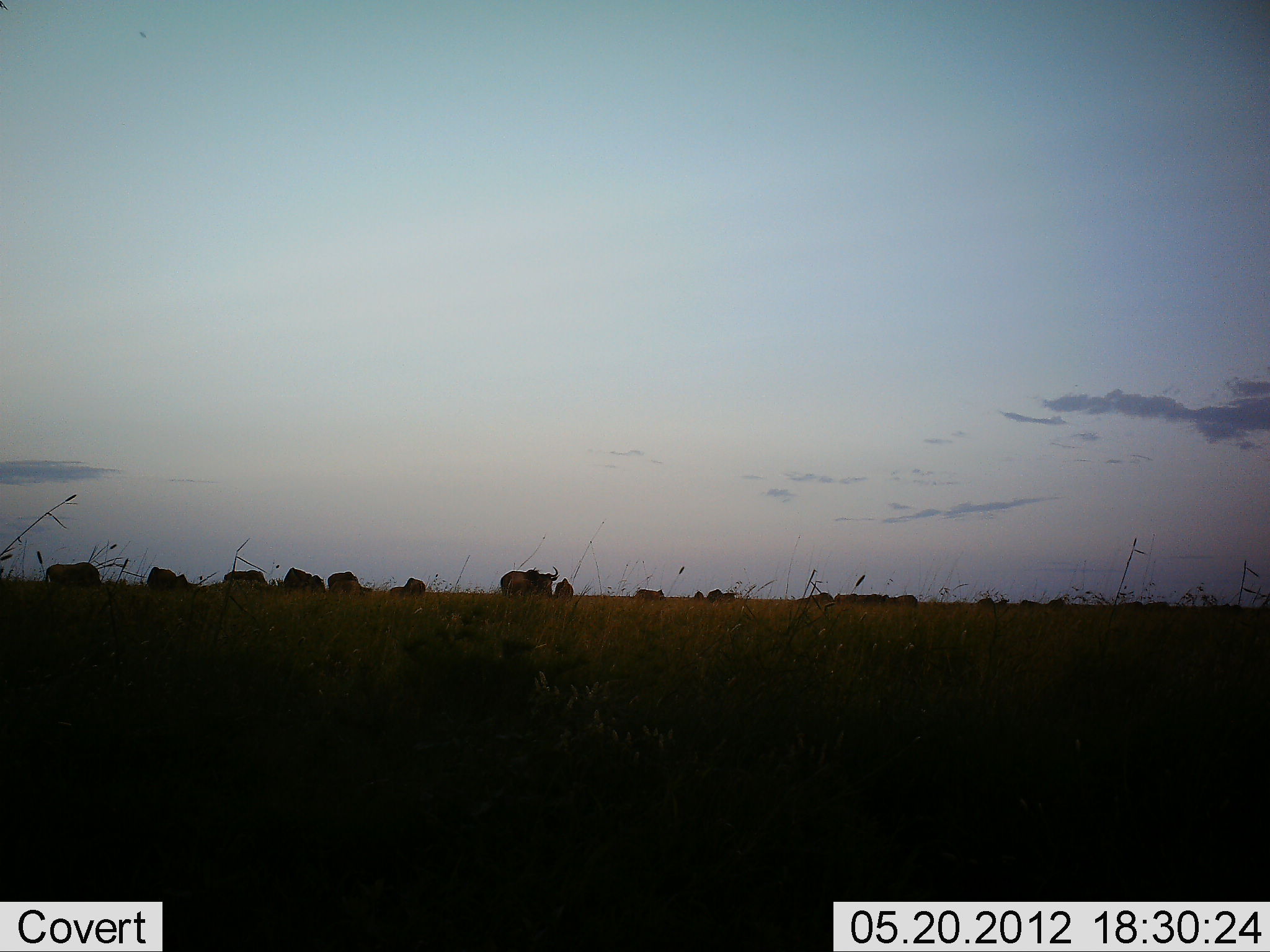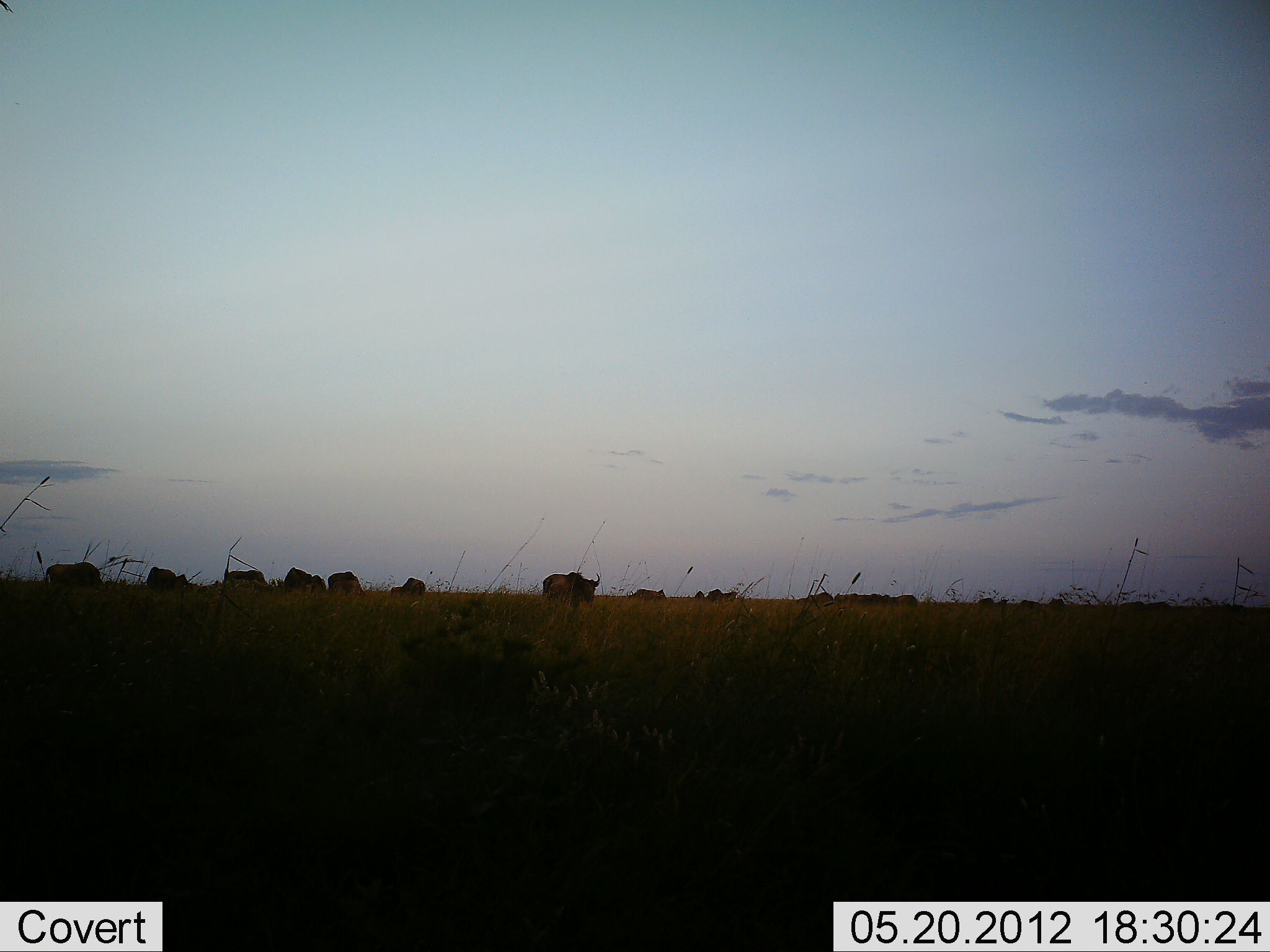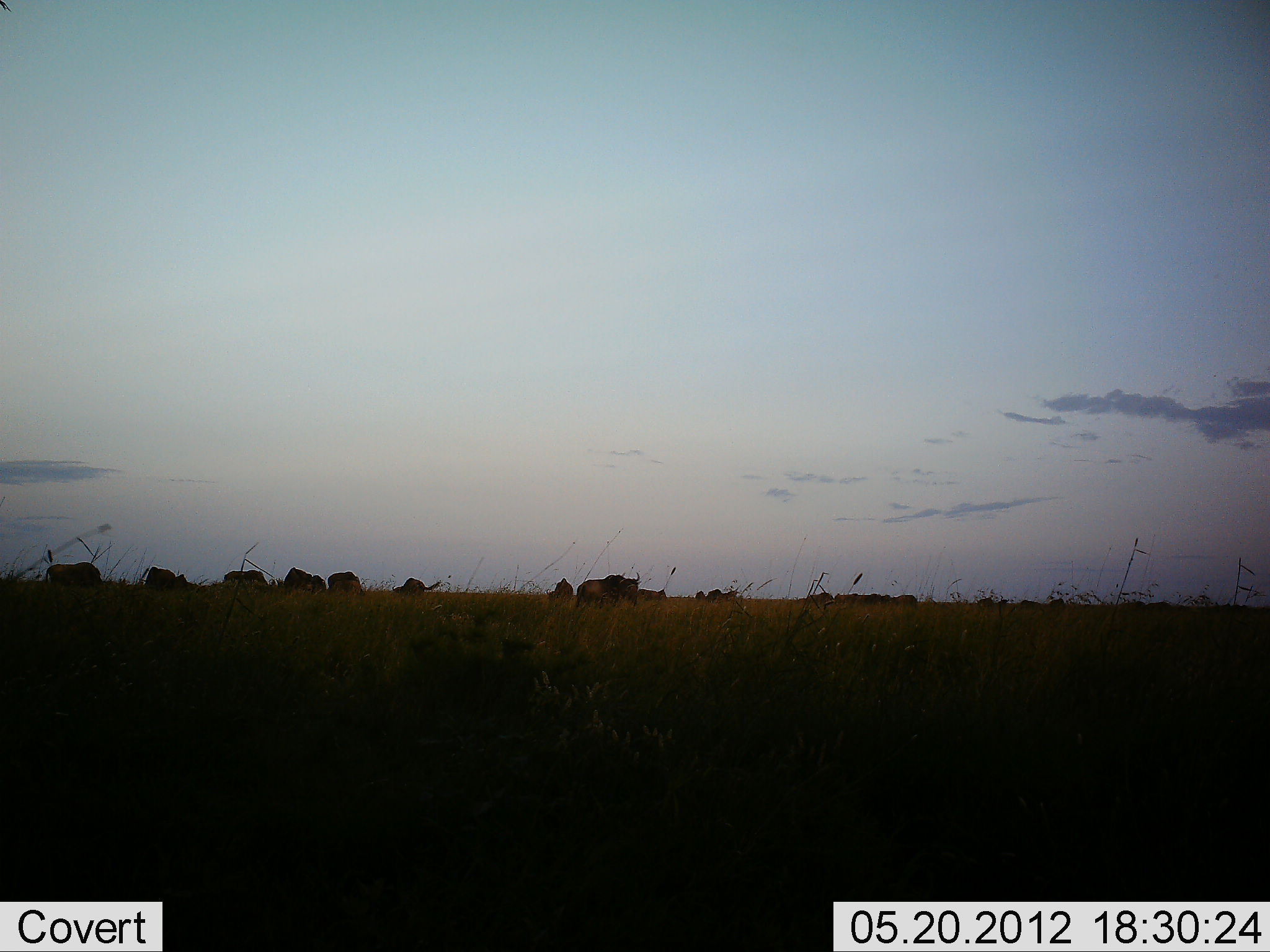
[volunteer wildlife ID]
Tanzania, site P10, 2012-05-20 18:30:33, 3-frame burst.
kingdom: Animalia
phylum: Chordata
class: Mammalia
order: Artiodactyla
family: Bovidae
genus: Connochaetes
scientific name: Connochaetes taurinus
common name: blue wildebeest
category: wildebeest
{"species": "wildebeest (blue wildebeest) (Connochaetes taurinus)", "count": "11-50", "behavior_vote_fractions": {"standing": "50%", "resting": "0%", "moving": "90%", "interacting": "0%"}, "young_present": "0%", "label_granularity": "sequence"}